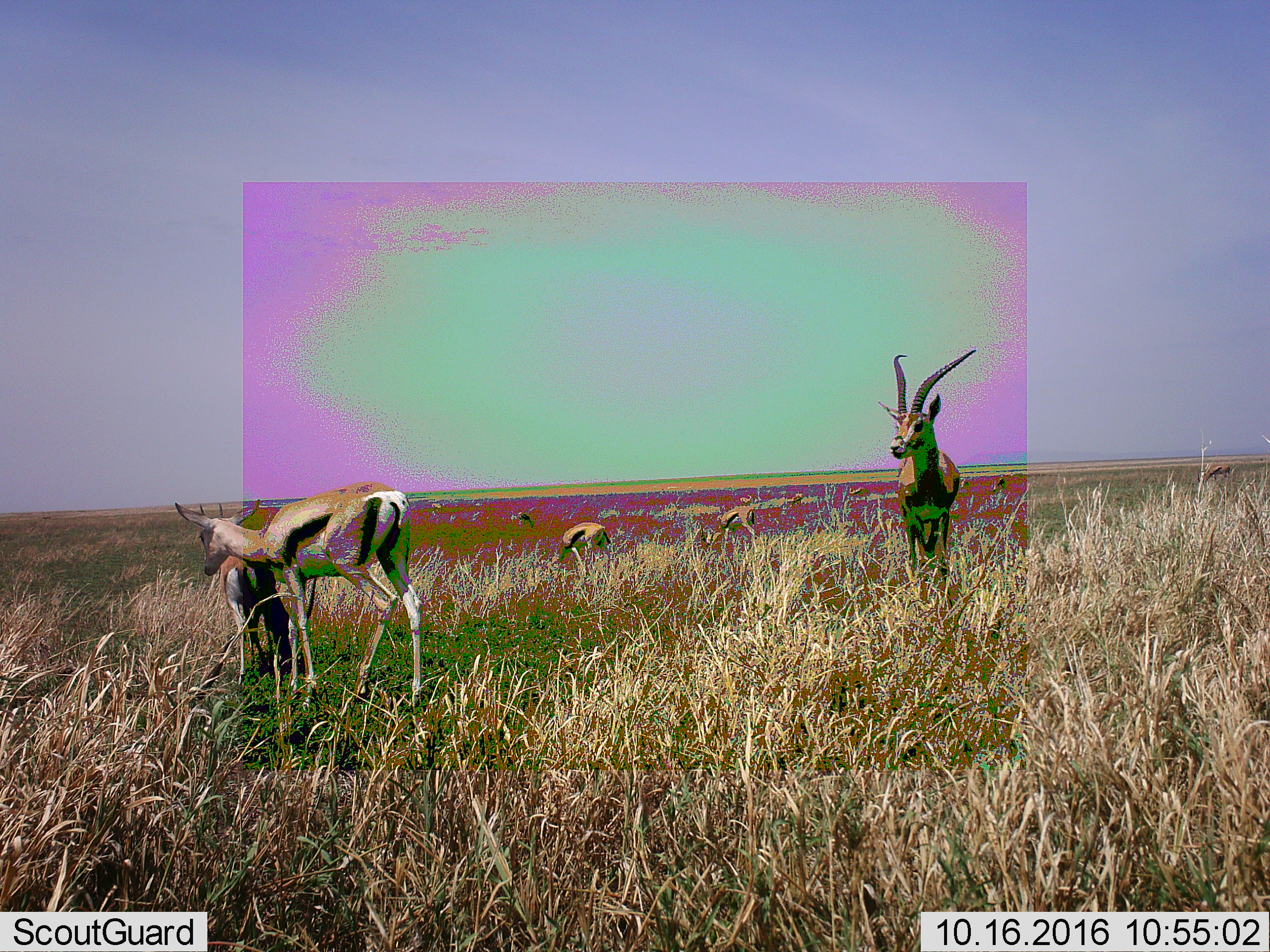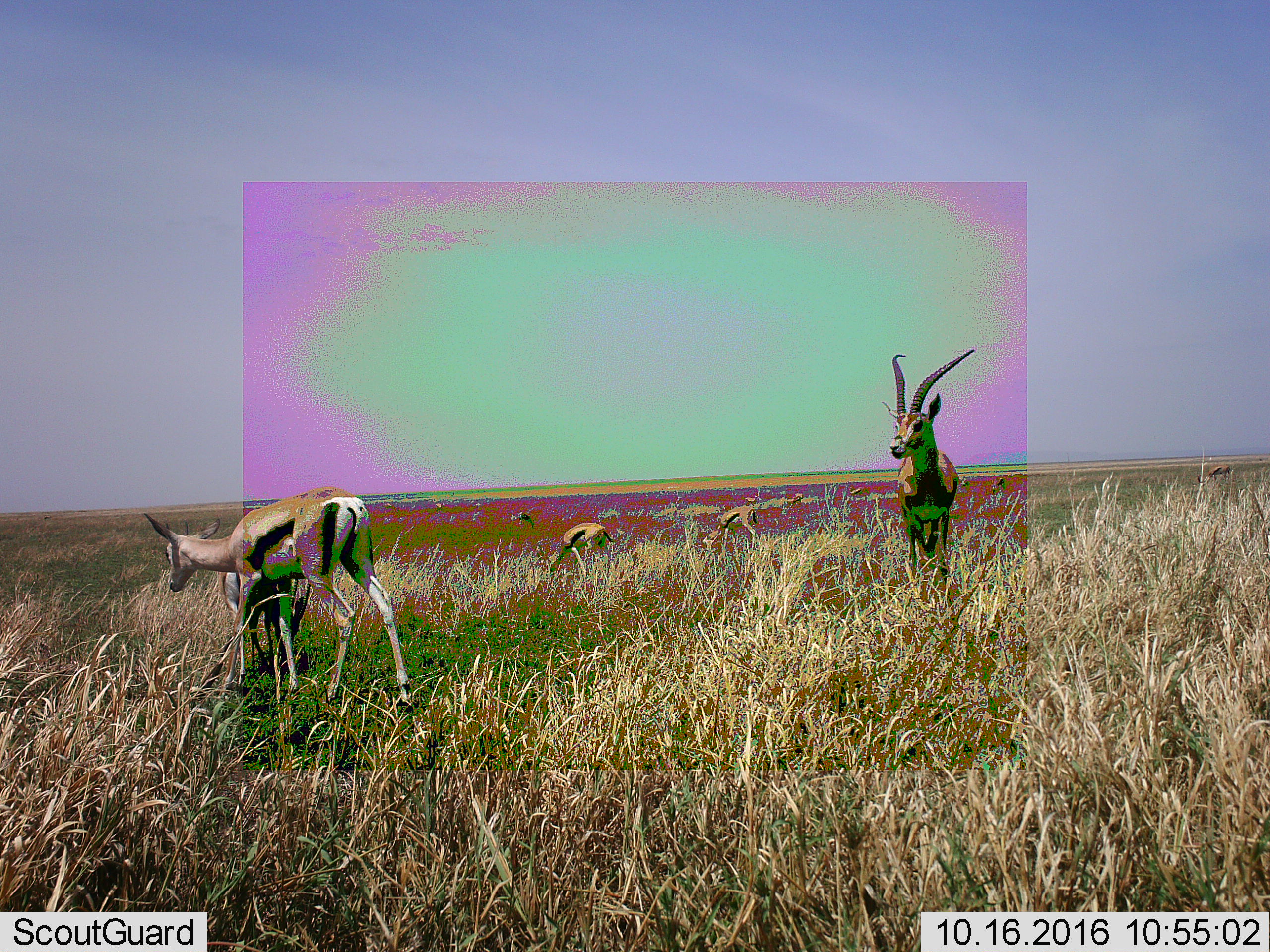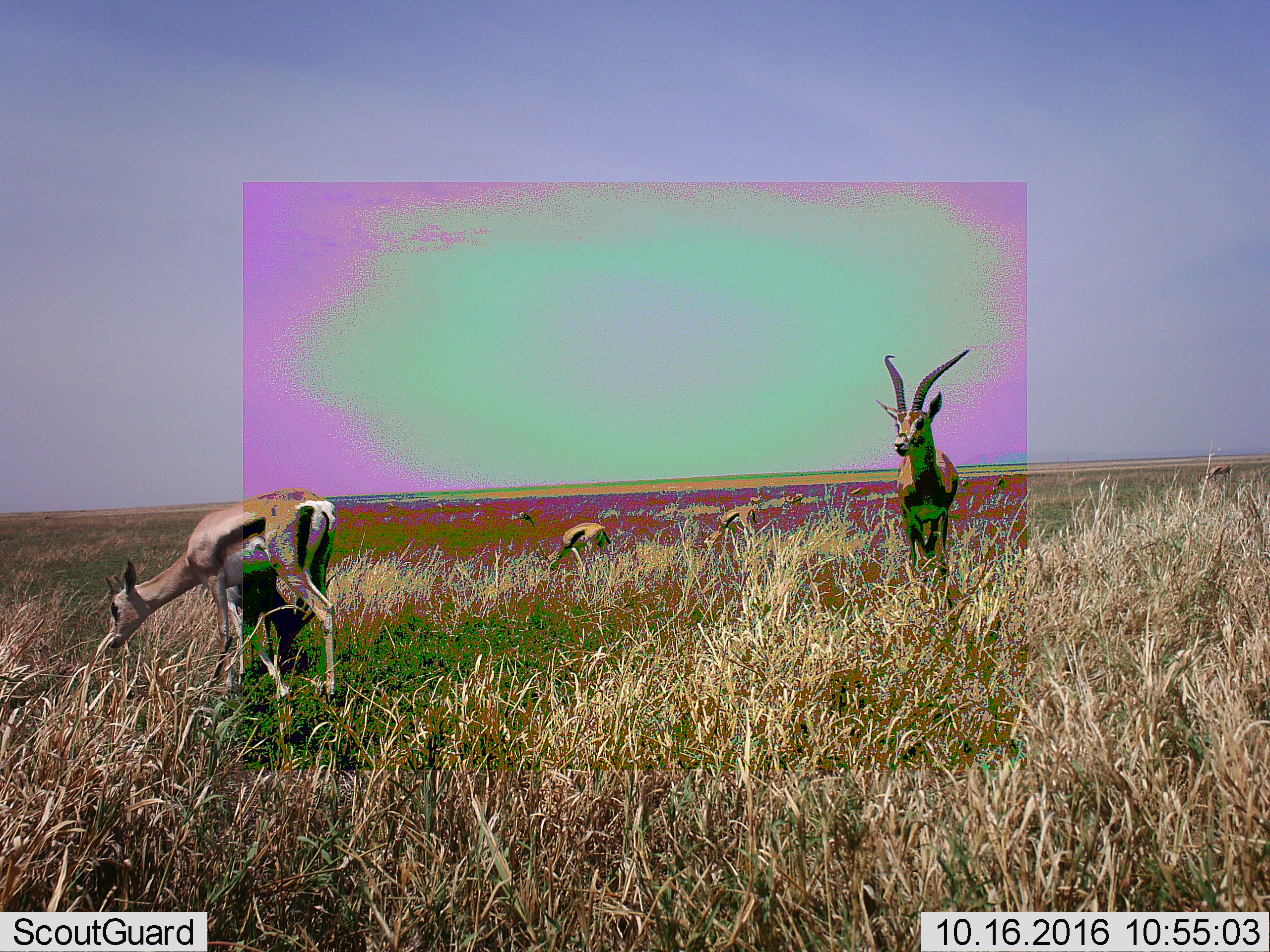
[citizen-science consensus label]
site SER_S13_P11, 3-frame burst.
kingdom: Animalia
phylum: Chordata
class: Mammalia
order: Artiodactyla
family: Bovidae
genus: Eudorcas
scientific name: Eudorcas thomsonii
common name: thomson's gazelle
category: gazellethomsons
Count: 11-50.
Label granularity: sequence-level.